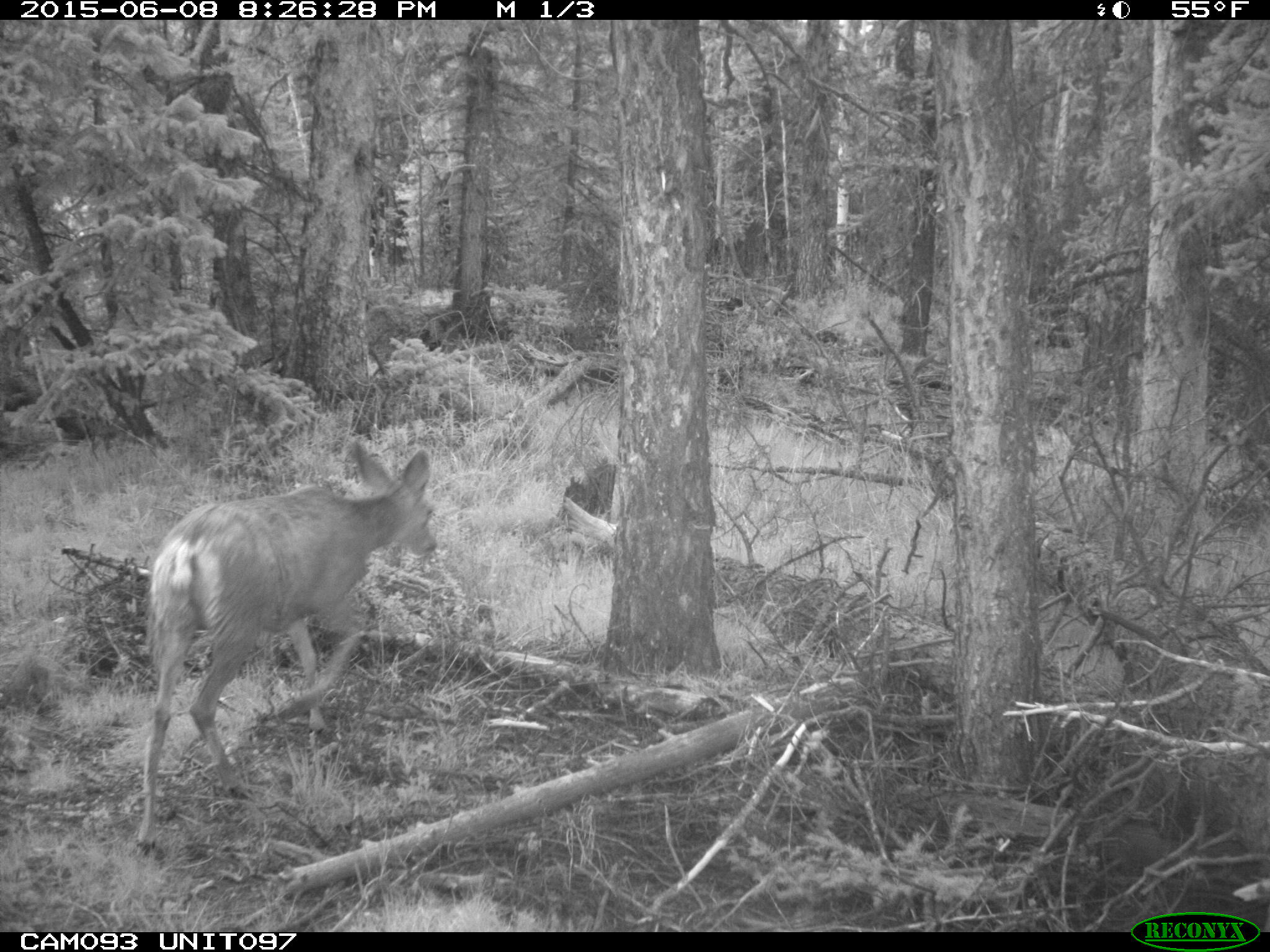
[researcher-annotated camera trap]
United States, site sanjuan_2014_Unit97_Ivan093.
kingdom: Animalia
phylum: Chordata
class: Mammalia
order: Artiodactyla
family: Cervidae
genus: Odocoileus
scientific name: Odocoileus hemionus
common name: mule deer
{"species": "Odocoileus hemionus (mule deer)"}